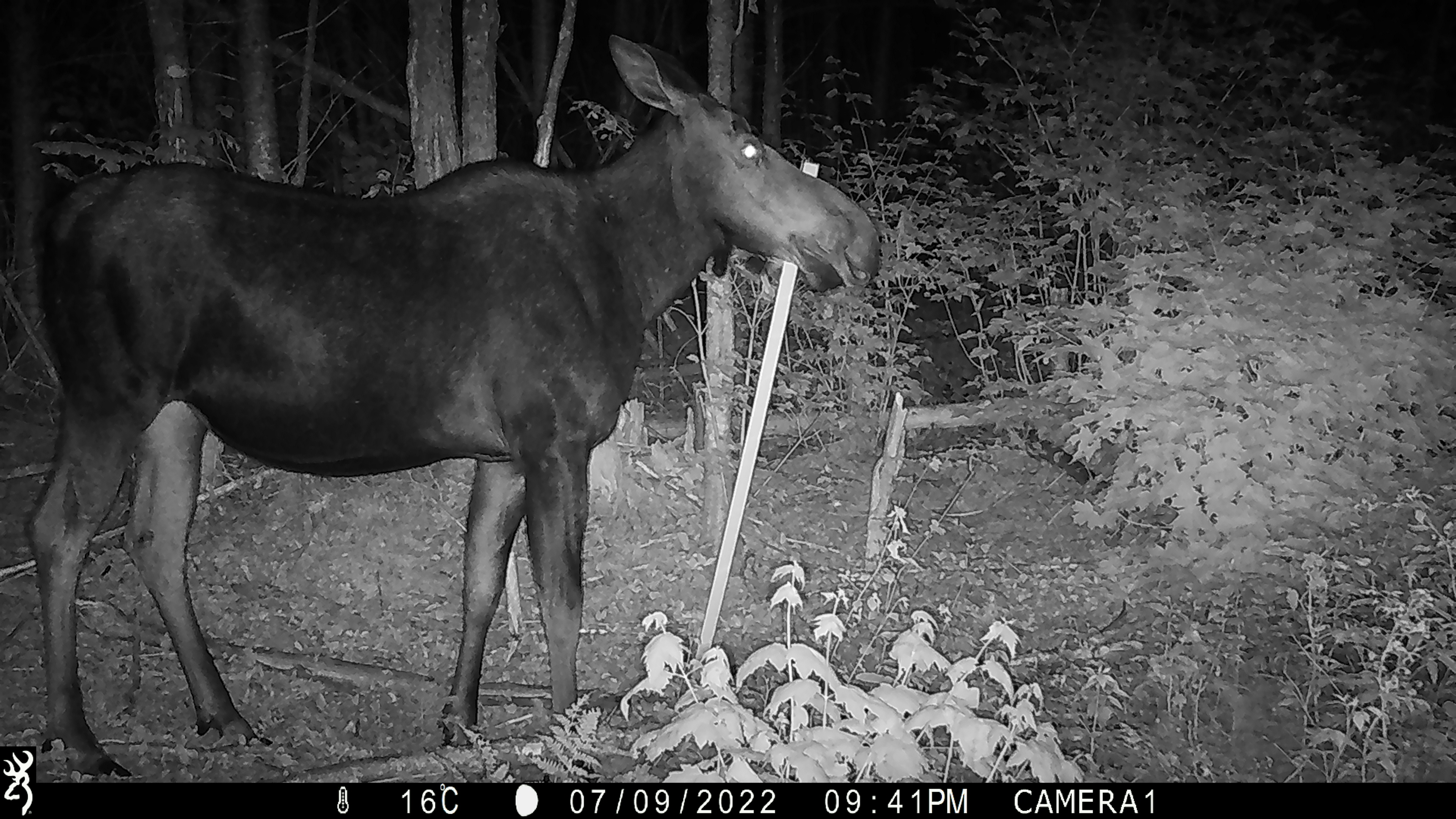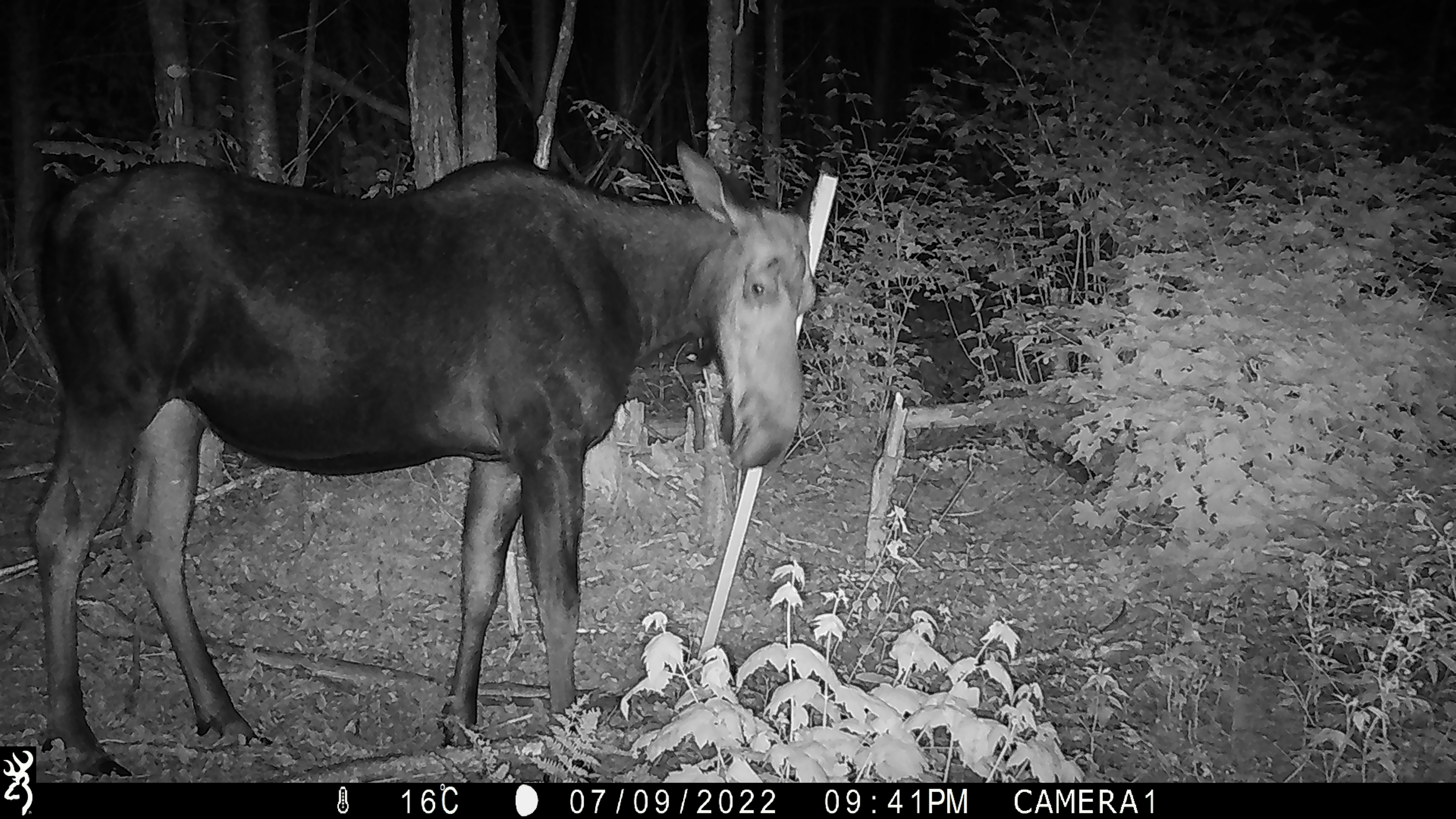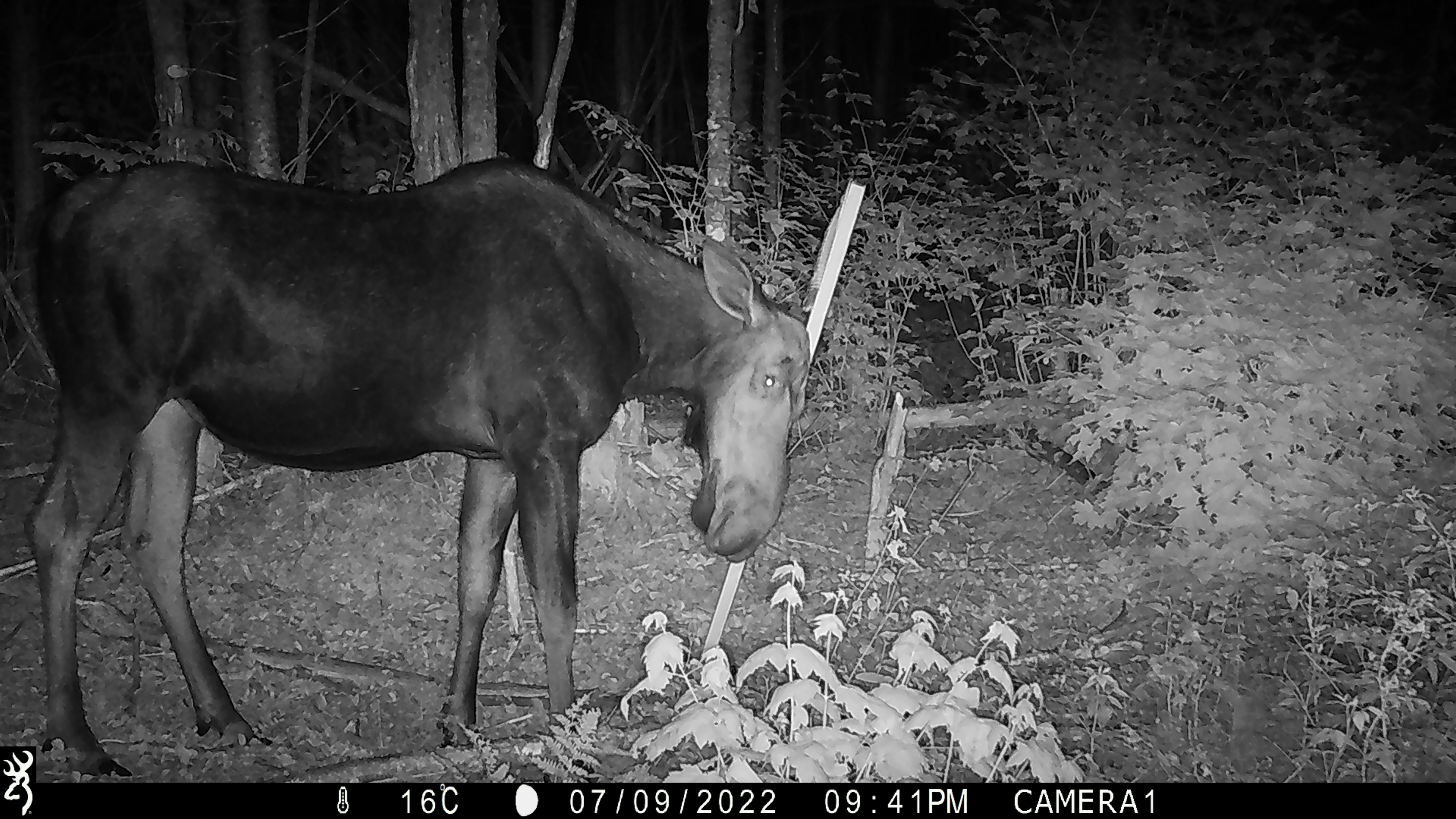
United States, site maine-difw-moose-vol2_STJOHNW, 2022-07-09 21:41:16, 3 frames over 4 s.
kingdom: Animalia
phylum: Chordata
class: Mammalia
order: Artiodactyla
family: Cervidae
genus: Alces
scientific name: Alces alces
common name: moose